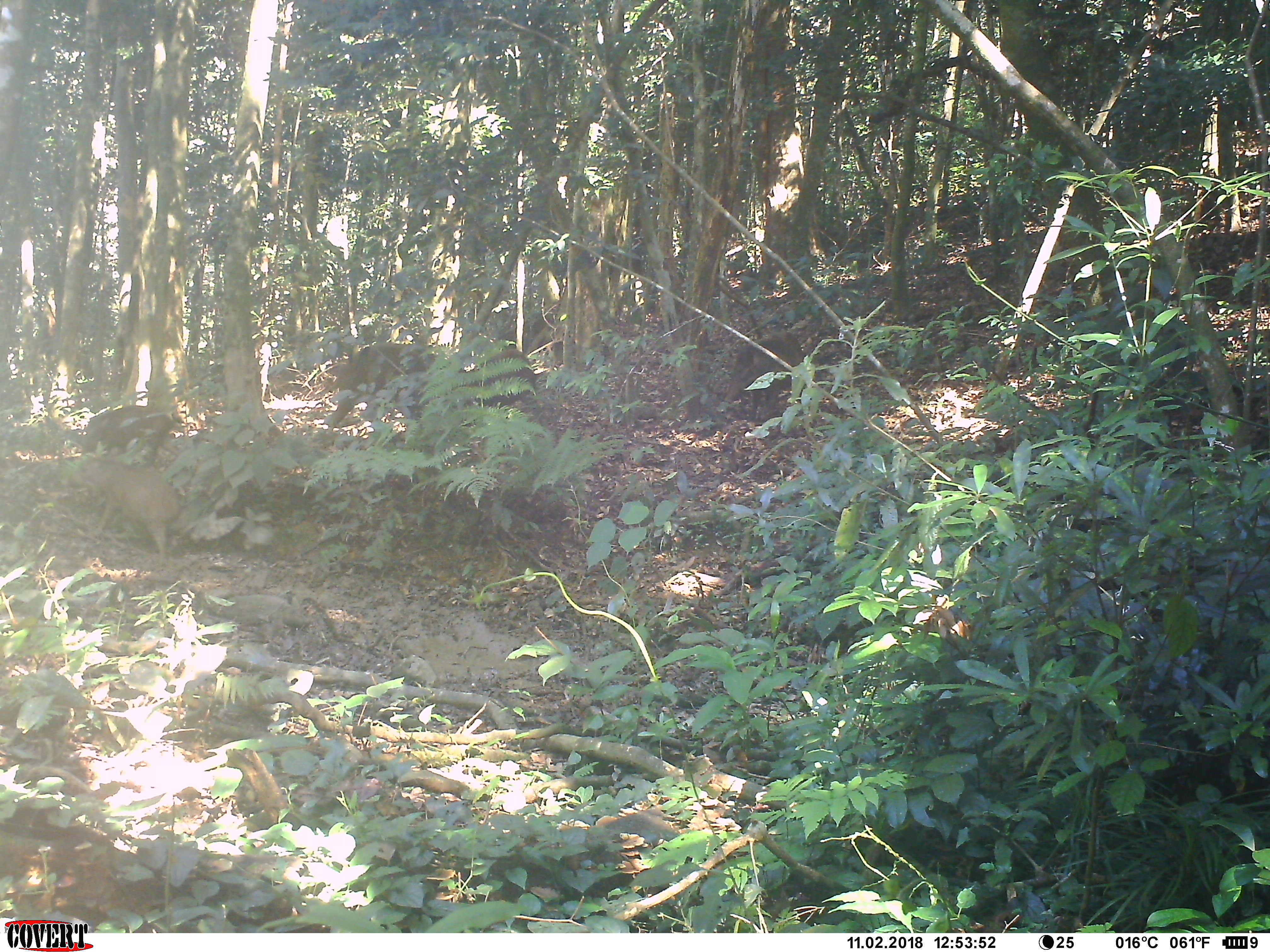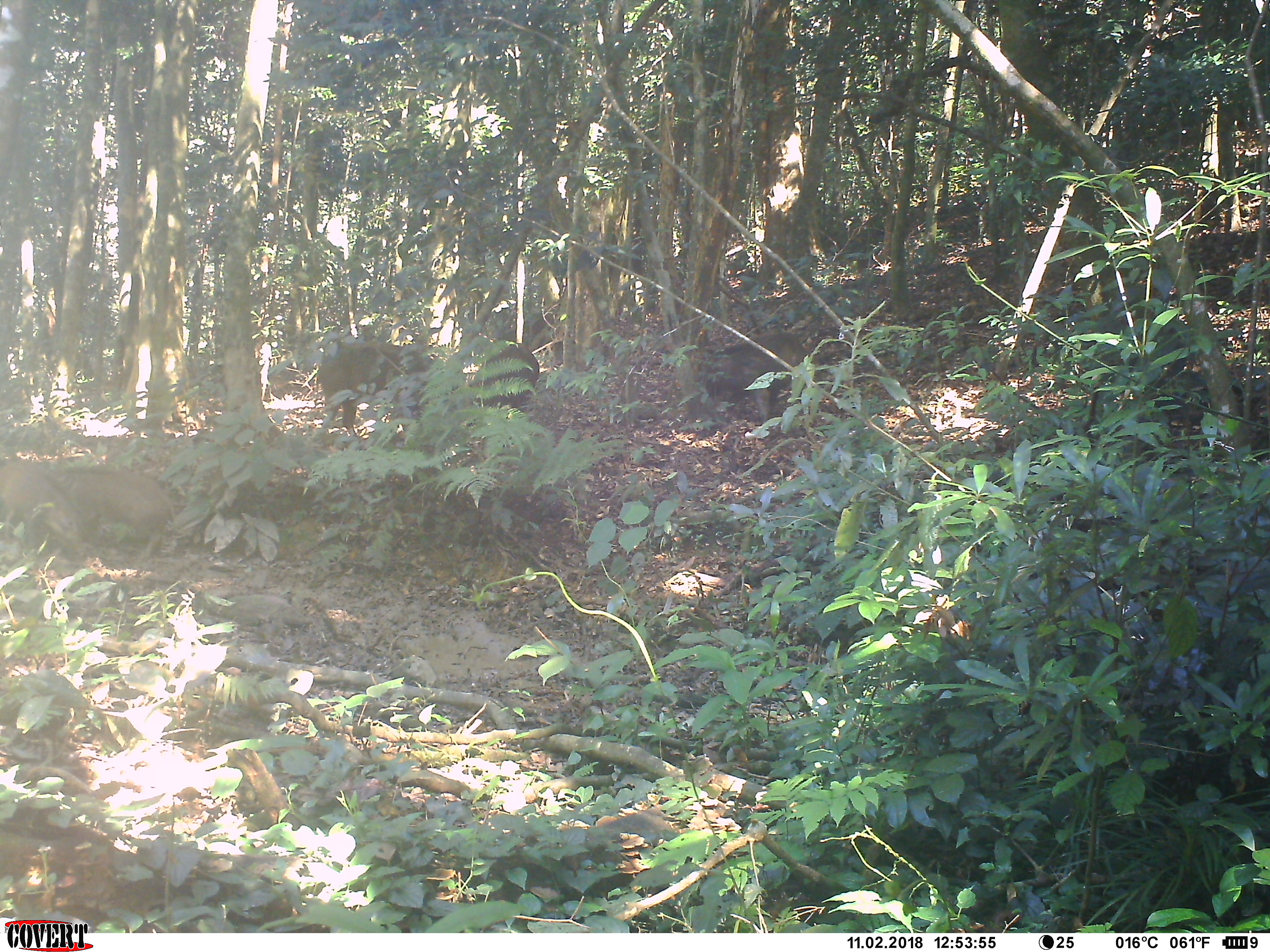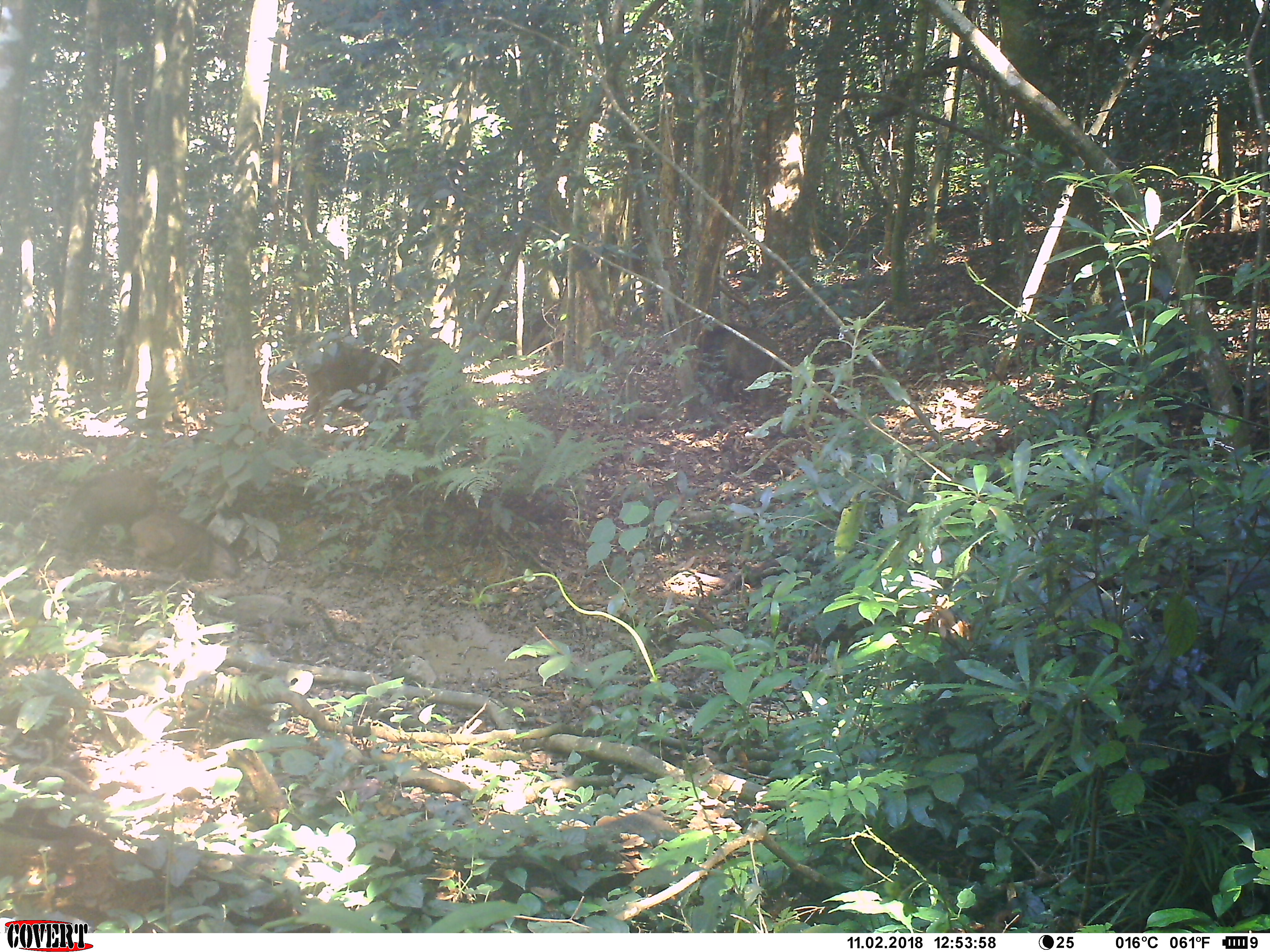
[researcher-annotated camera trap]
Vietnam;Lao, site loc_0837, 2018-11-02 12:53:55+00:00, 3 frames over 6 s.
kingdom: Animalia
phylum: Chordata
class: Mammalia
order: Artiodactyla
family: Suidae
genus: Sus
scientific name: Sus scrofa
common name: eurasian wild pig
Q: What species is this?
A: Eurasian wild pig (Sus scrofa).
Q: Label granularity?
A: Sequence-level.